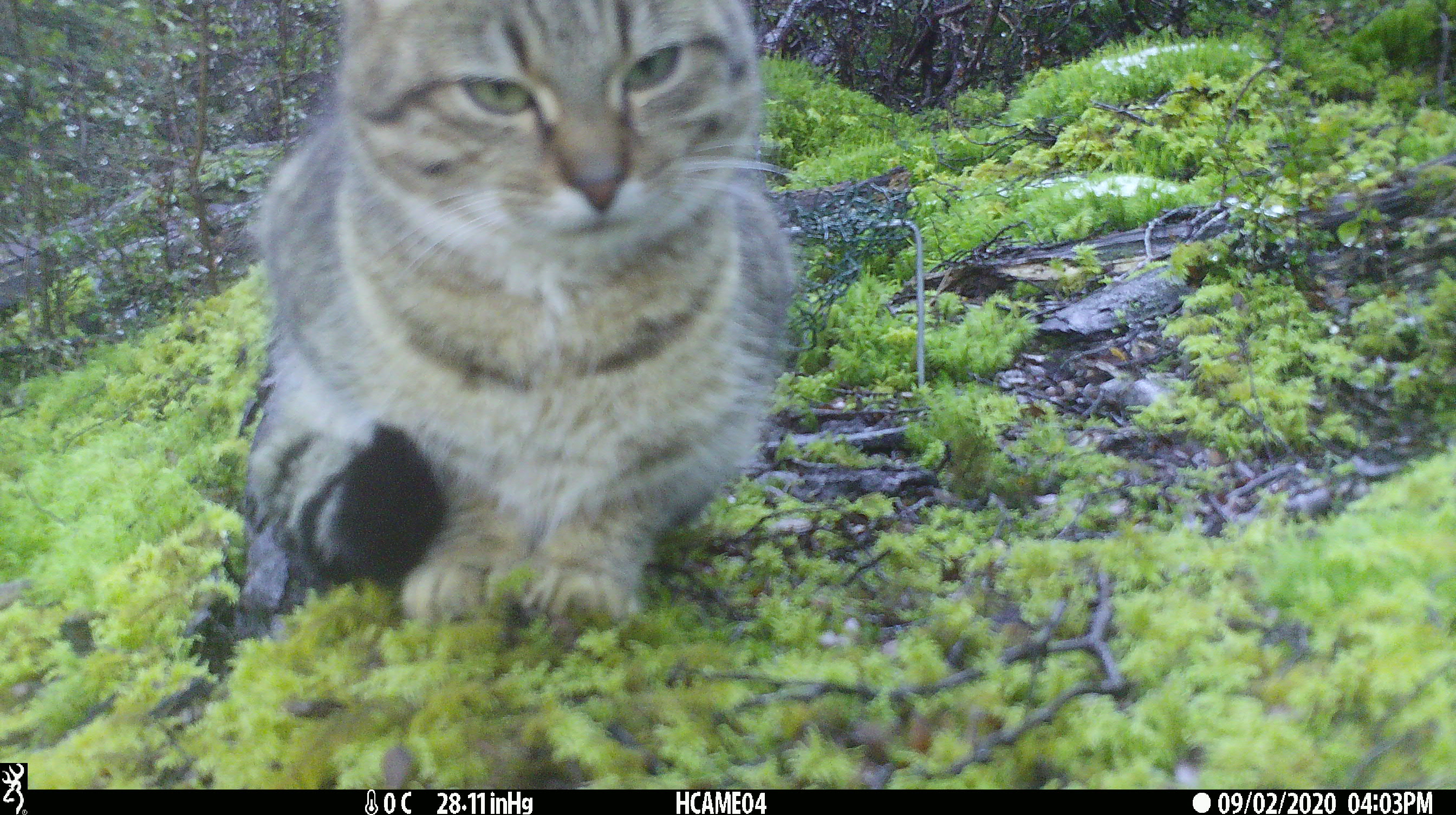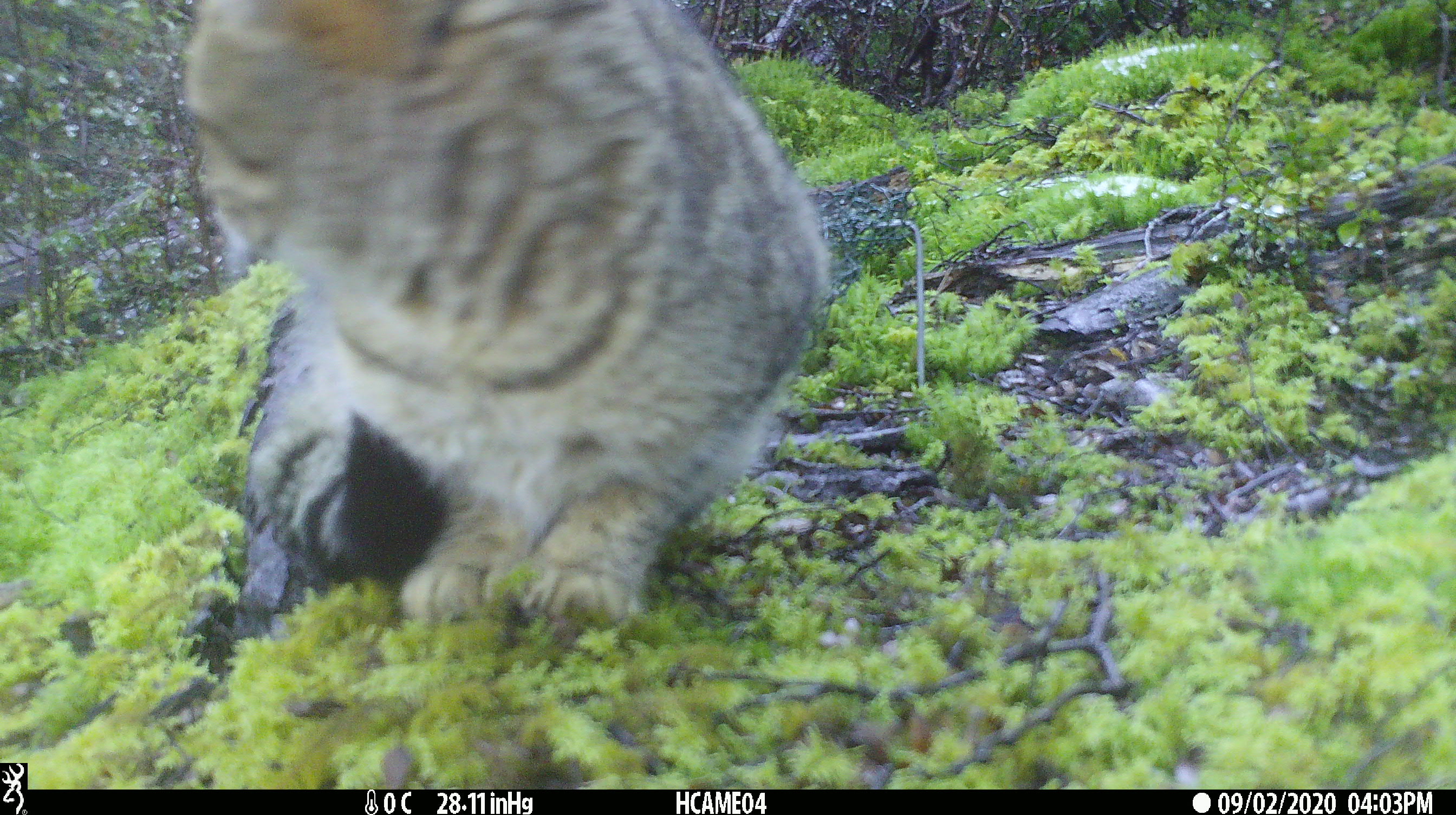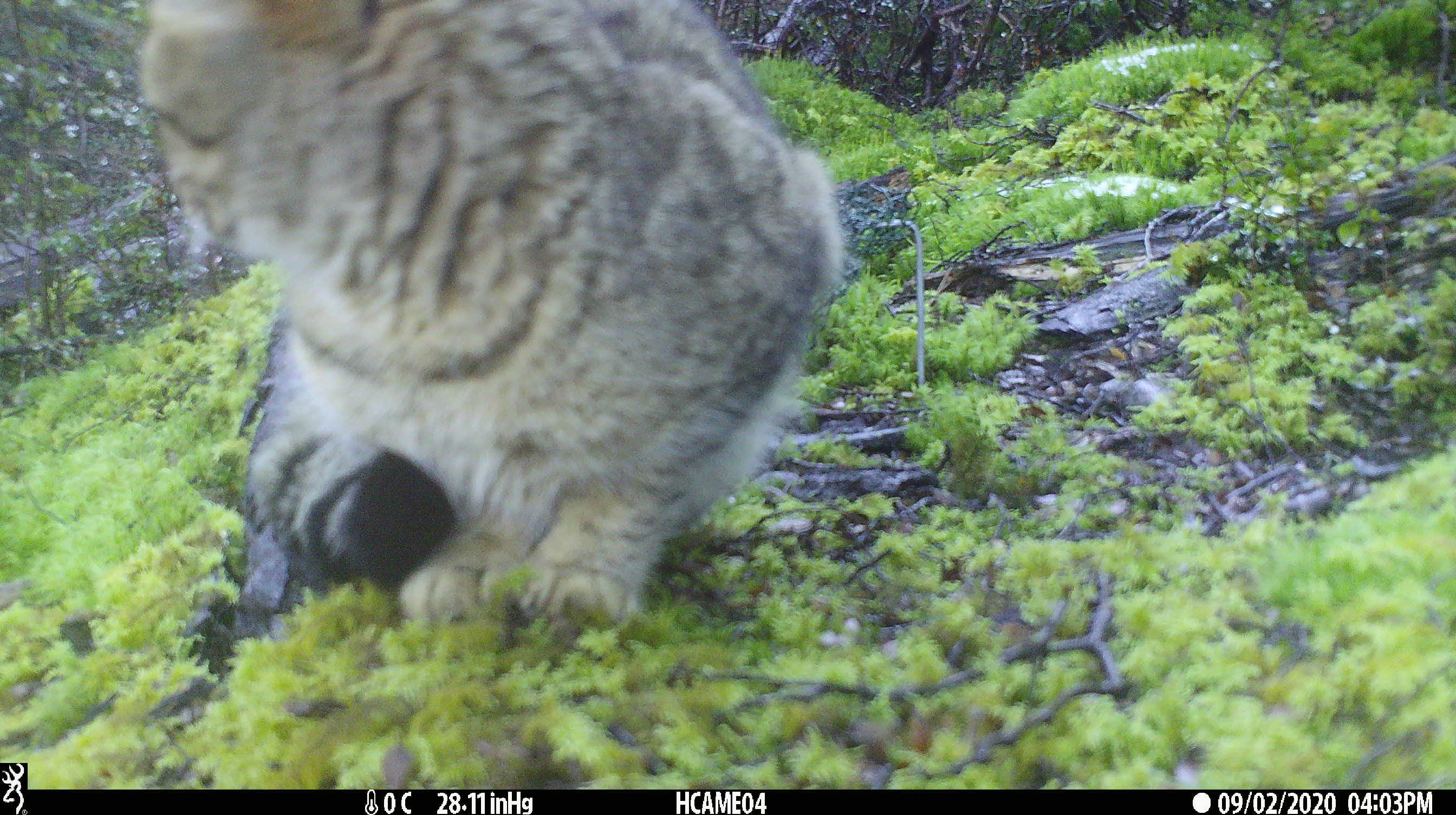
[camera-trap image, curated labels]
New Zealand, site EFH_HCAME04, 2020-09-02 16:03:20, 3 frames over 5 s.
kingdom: Animalia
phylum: Chordata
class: Mammalia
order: Carnivora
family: Felidae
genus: Felis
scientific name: Felis catus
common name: domestic cat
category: cat